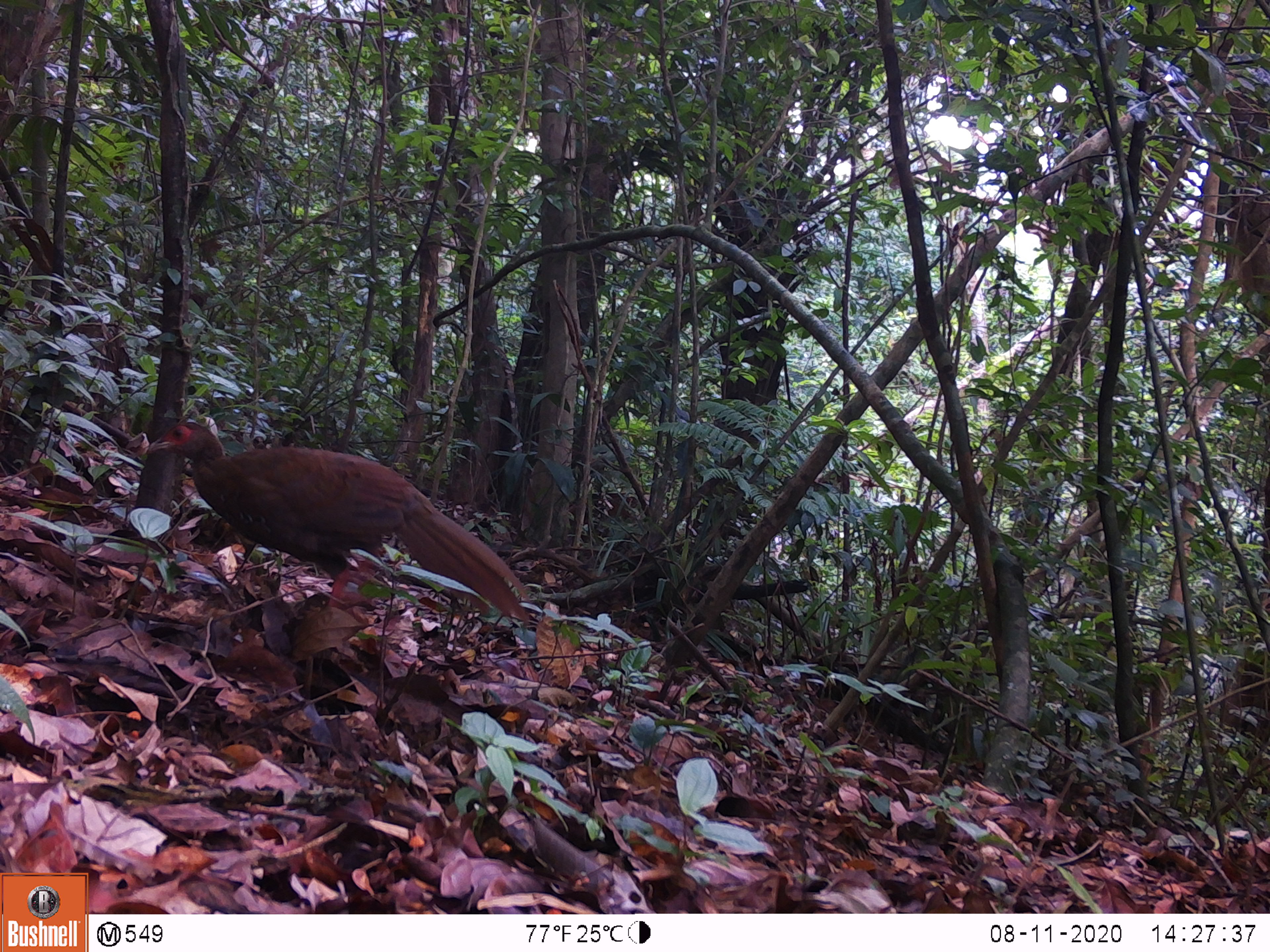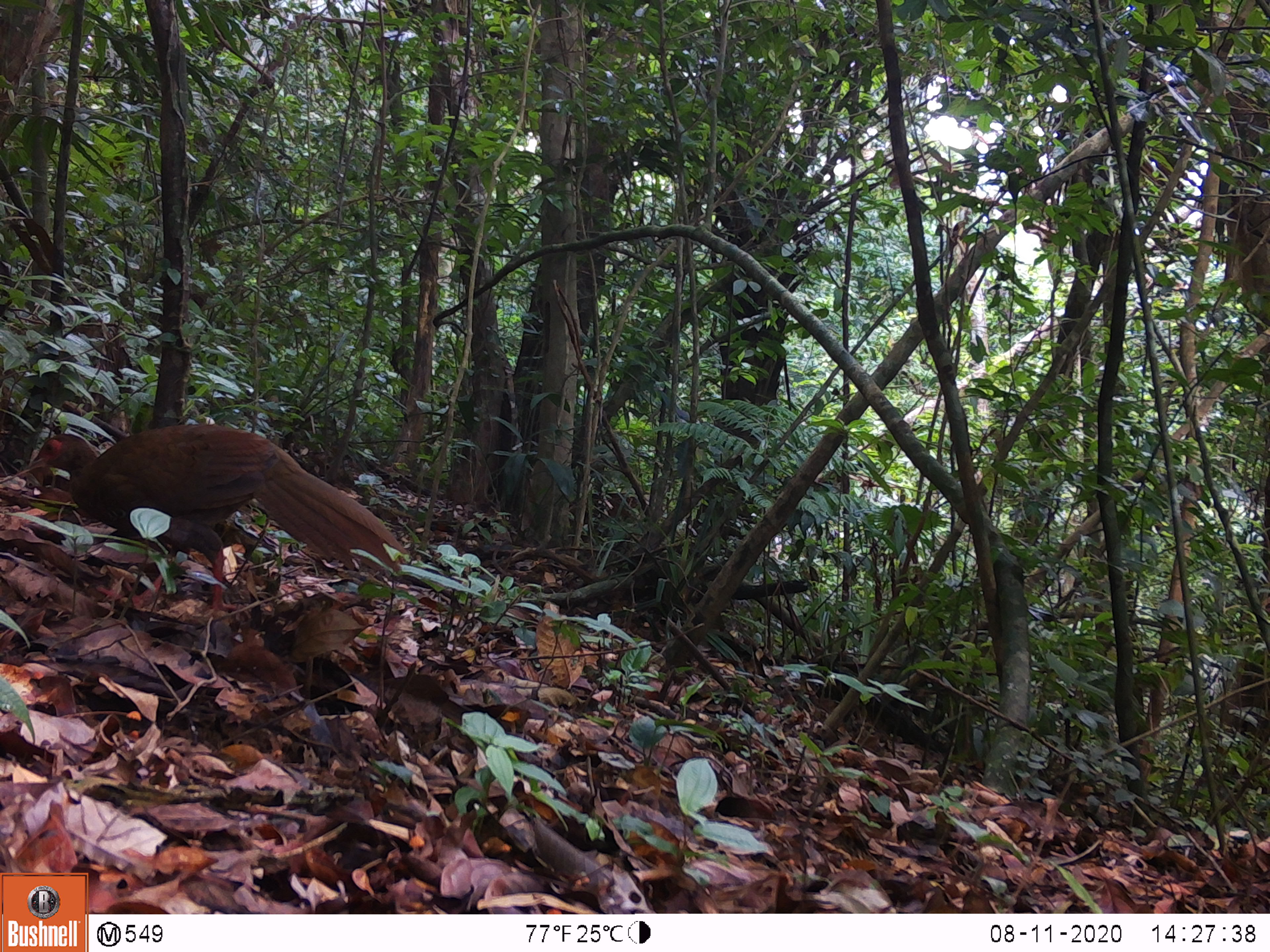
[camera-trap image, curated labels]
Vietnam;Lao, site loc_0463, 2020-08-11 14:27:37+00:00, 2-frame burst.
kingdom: Animalia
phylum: Chordata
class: Aves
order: Galliformes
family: Phasianidae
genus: Lophura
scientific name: Lophura nycthemera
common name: silver pheasant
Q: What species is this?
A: Silver pheasant (Lophura nycthemera).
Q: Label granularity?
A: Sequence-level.